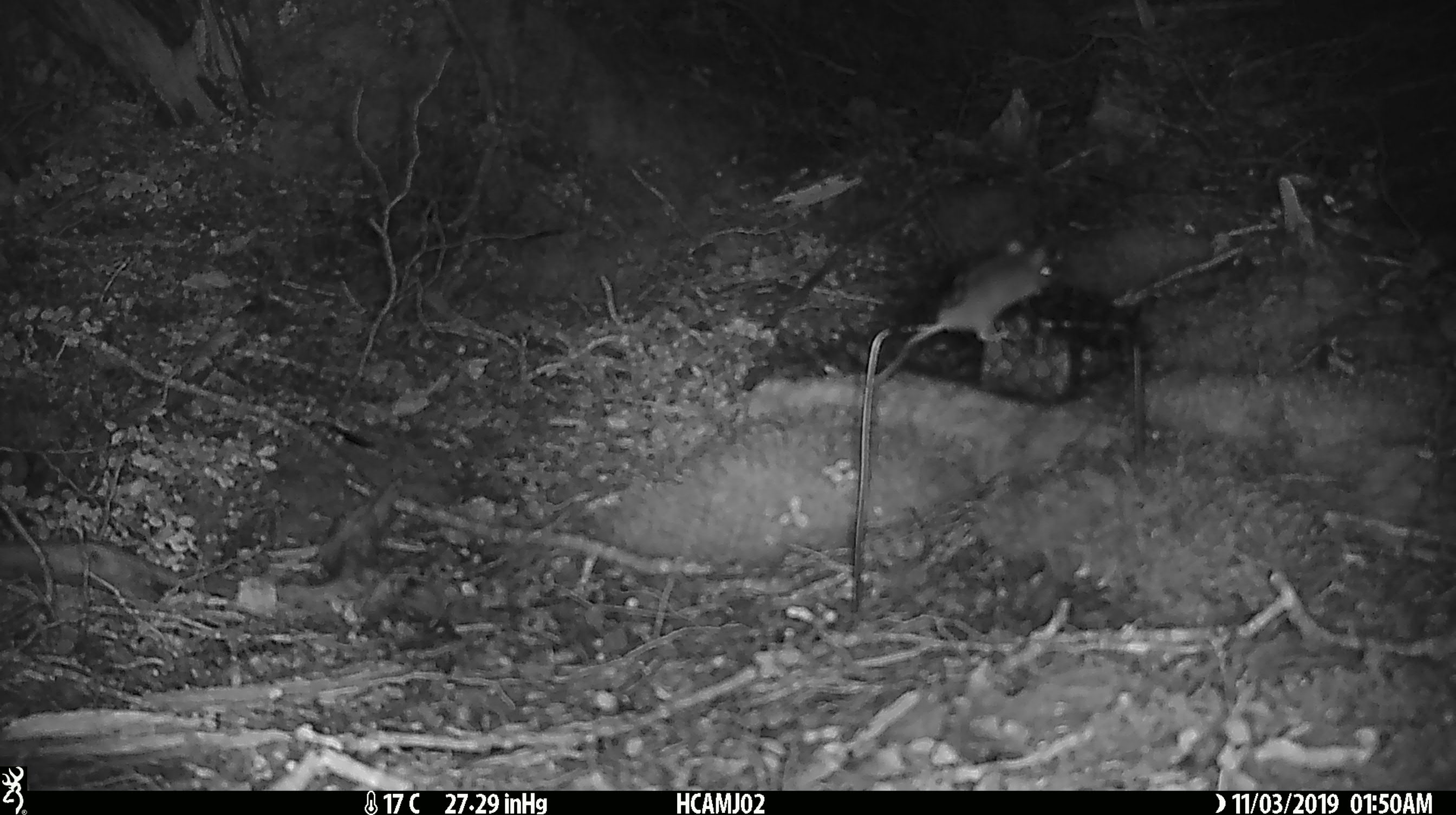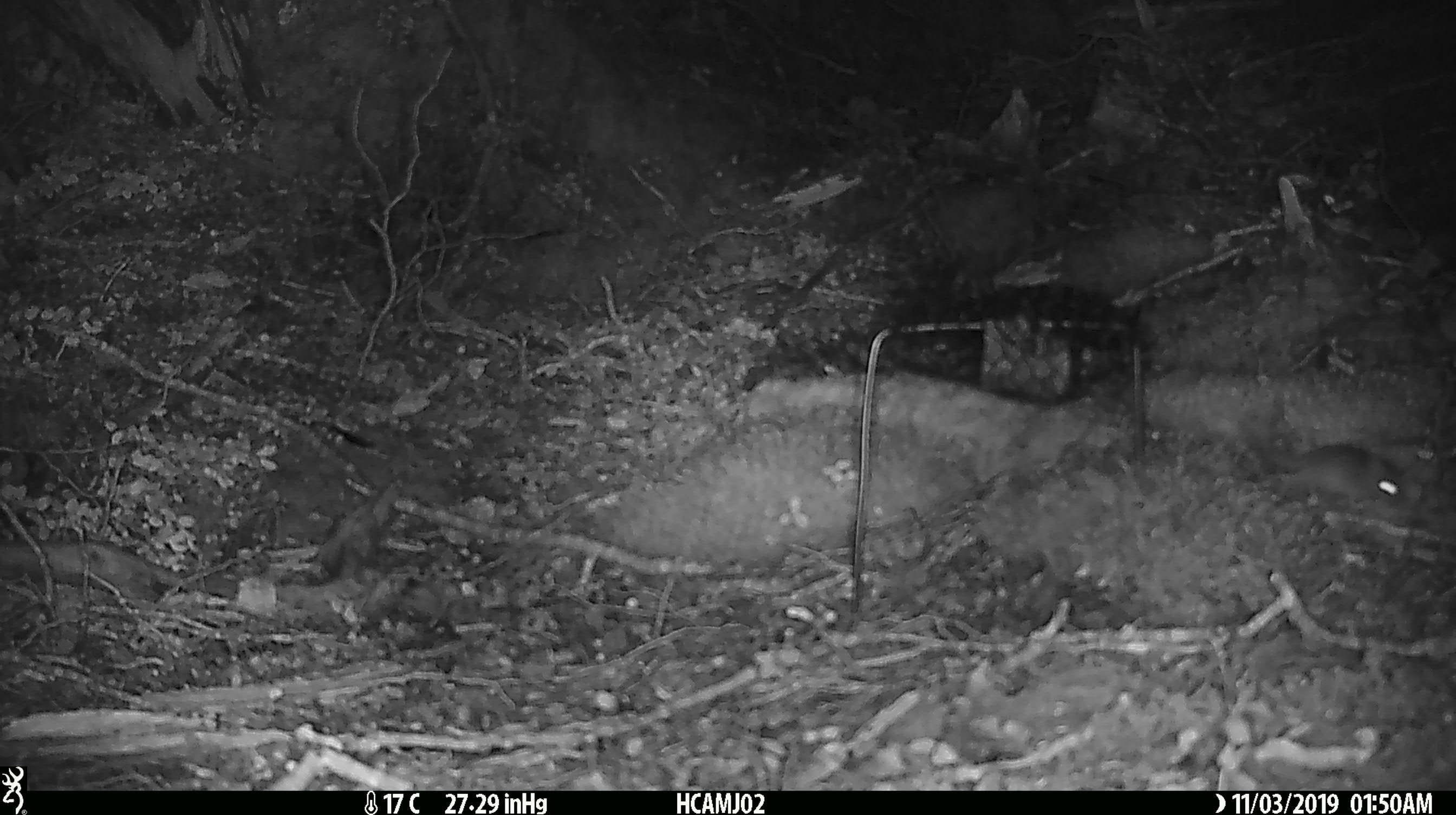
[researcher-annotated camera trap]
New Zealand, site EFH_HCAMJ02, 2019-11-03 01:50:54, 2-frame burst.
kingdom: Animalia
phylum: Chordata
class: Mammalia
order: Rodentia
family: Muridae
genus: Mus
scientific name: Mus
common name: mouse